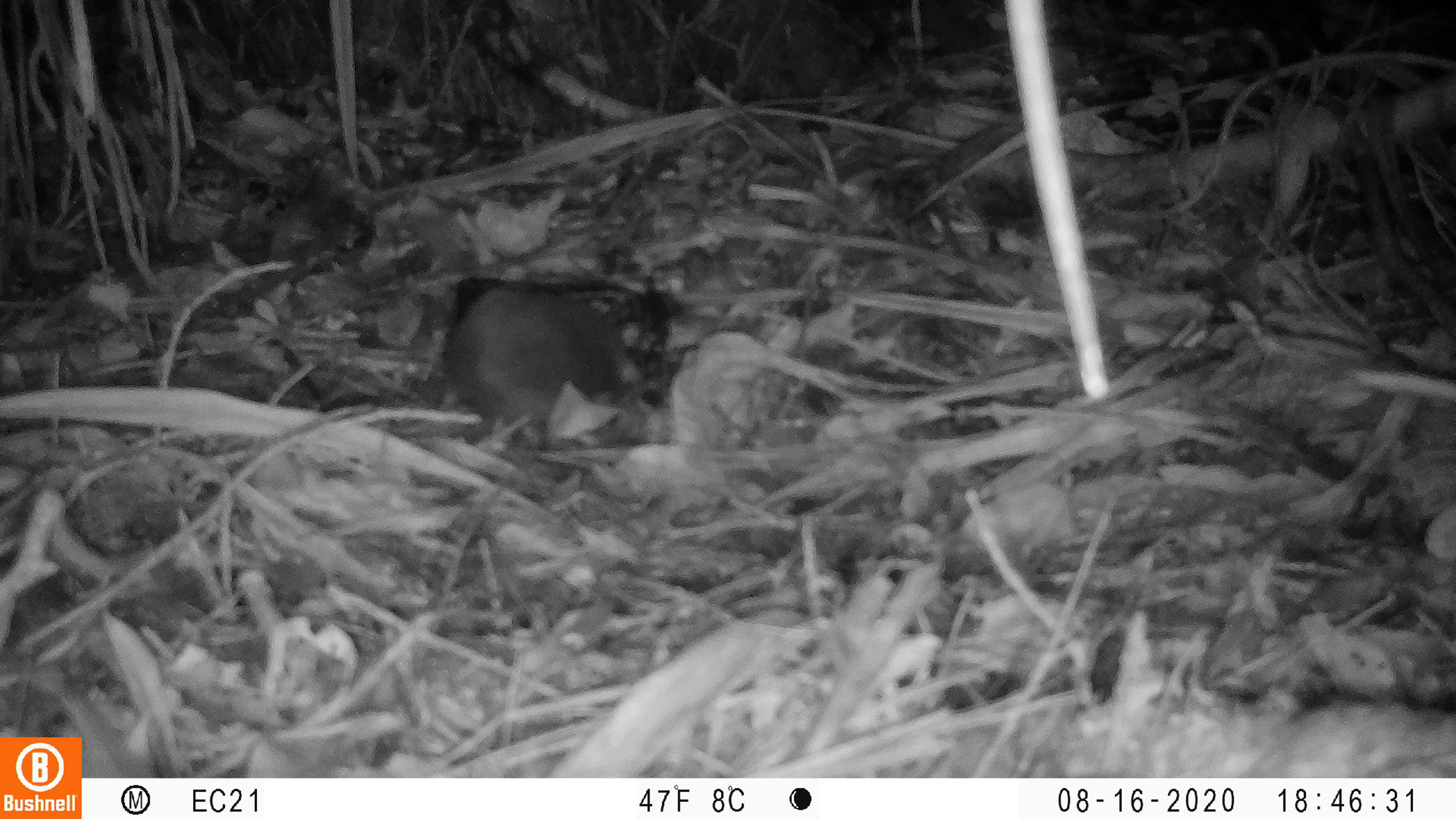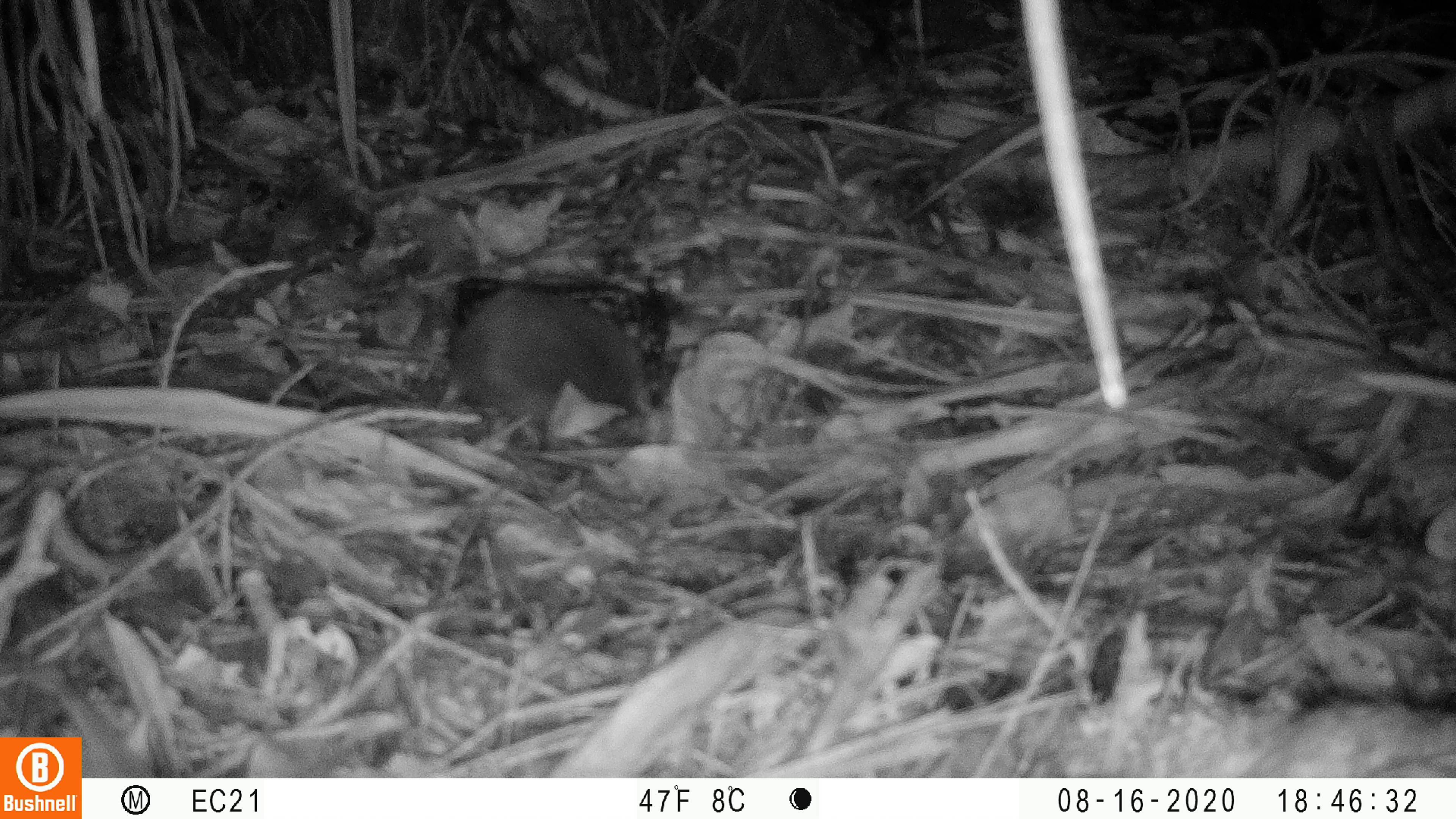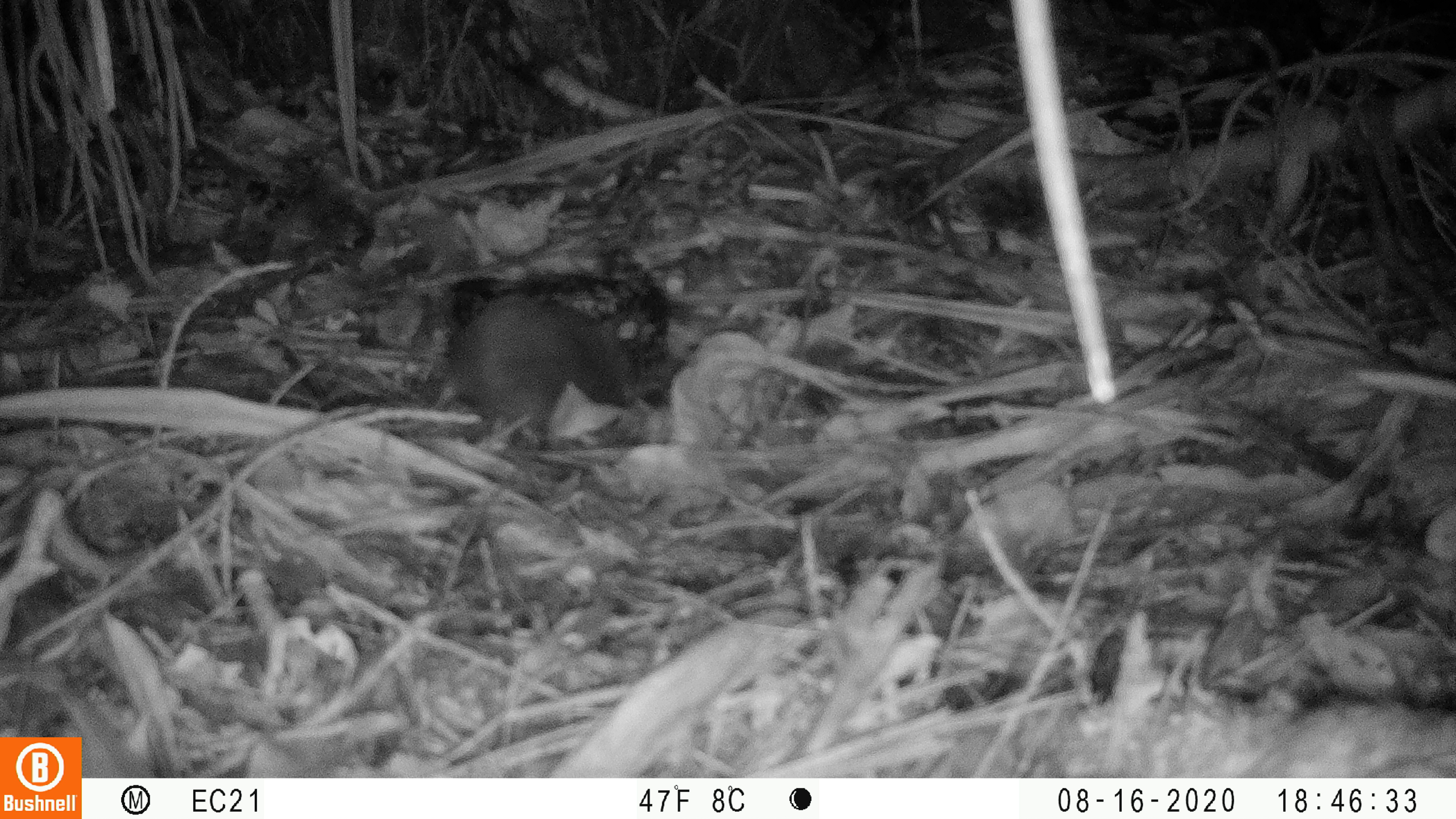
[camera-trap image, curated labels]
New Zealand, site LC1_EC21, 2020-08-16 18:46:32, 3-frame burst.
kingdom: Animalia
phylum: Chordata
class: Mammalia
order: Rodentia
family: Muridae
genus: Rattus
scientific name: Rattus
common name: rat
Rat (Rattus).